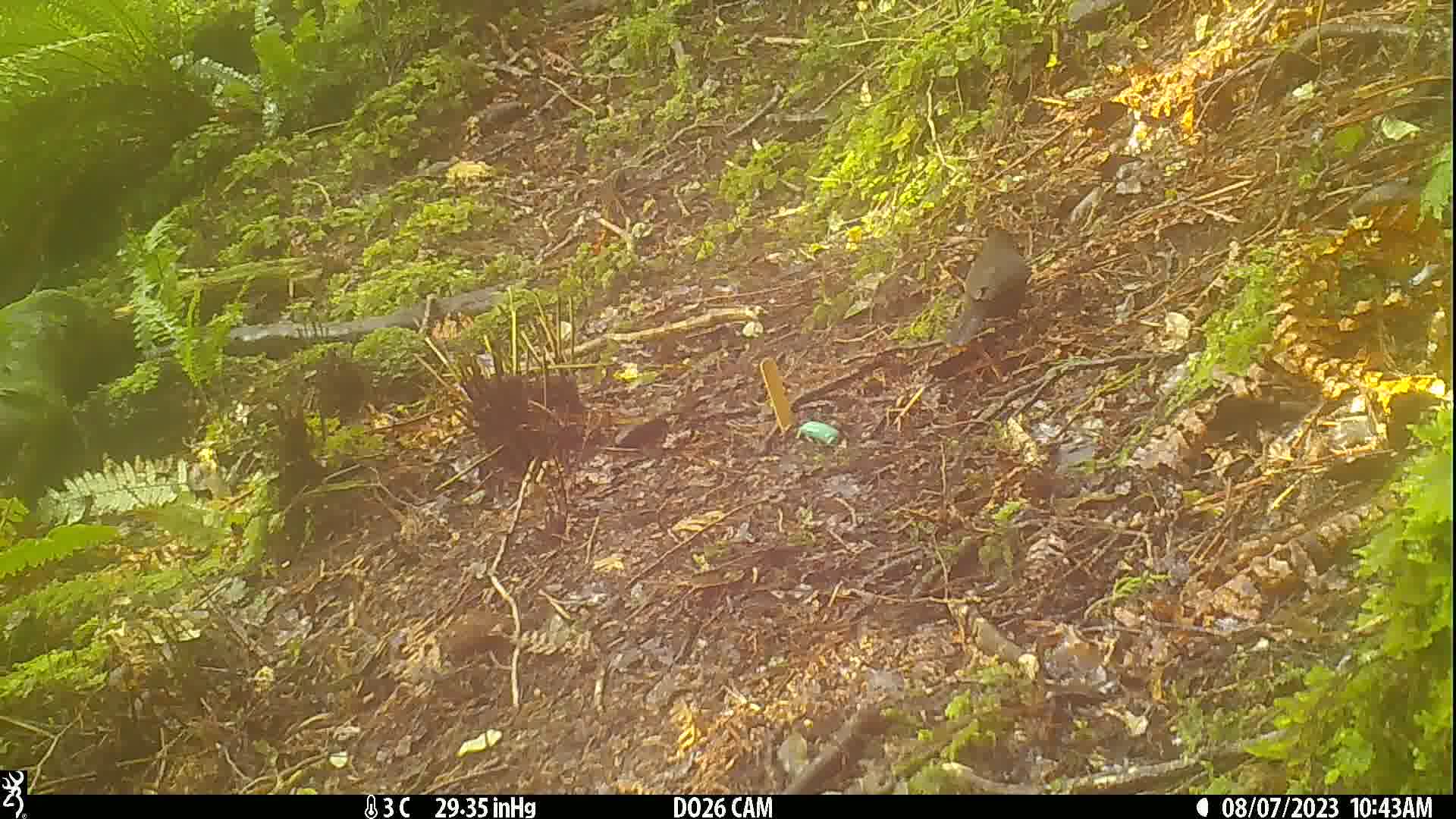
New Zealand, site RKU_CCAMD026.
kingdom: Animalia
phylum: Chordata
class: Aves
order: Passeriformes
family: Turdidae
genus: Turdus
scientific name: Turdus merula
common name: eurasian blackbird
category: blackbird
Blackbird (eurasian blackbird) (Turdus merula).